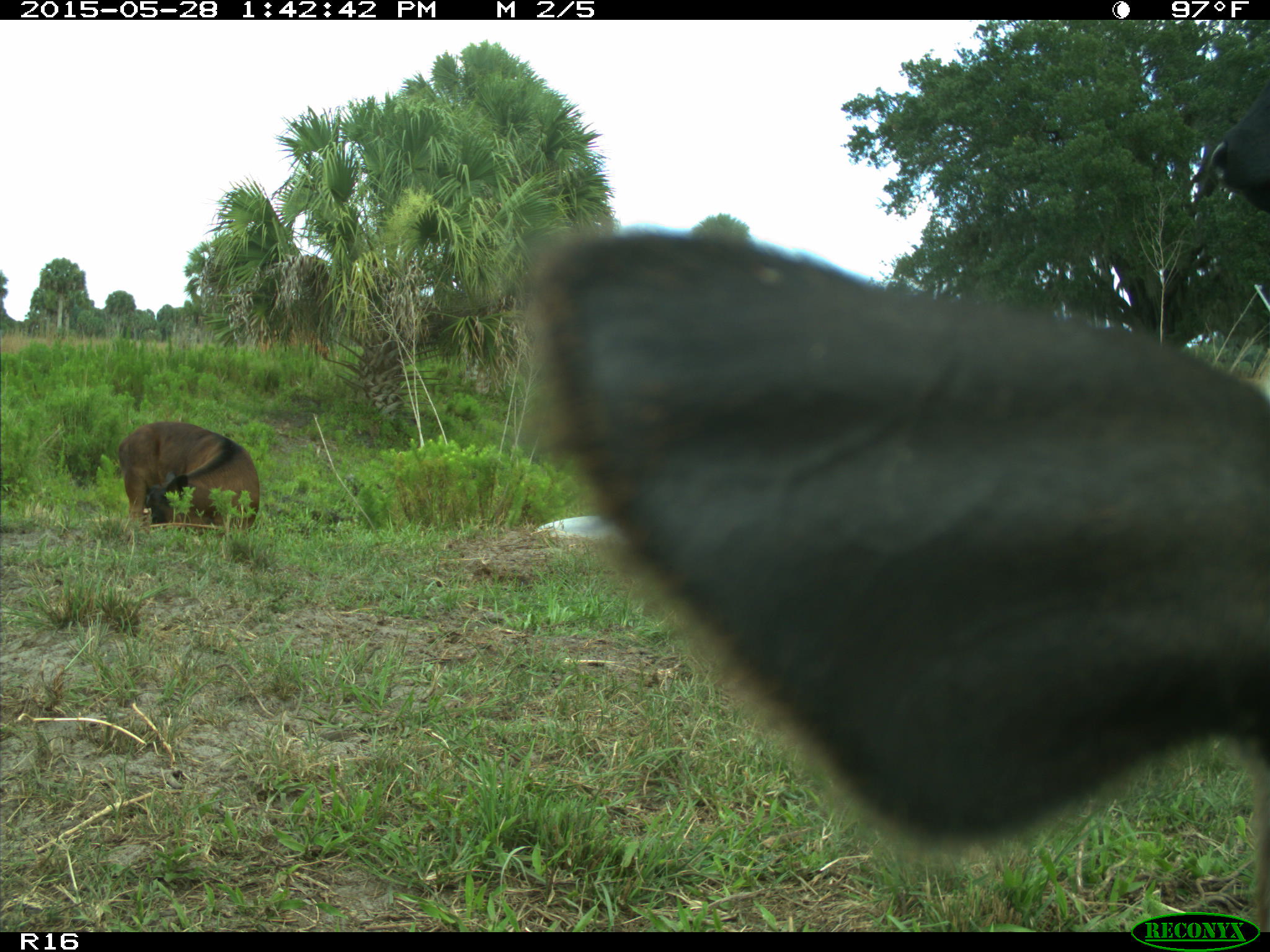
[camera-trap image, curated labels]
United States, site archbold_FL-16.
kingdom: Animalia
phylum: Chordata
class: Mammalia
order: Artiodactyla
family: Bovidae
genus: Bos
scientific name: Bos taurus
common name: domestic cow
Bos taurus (domestic cow).